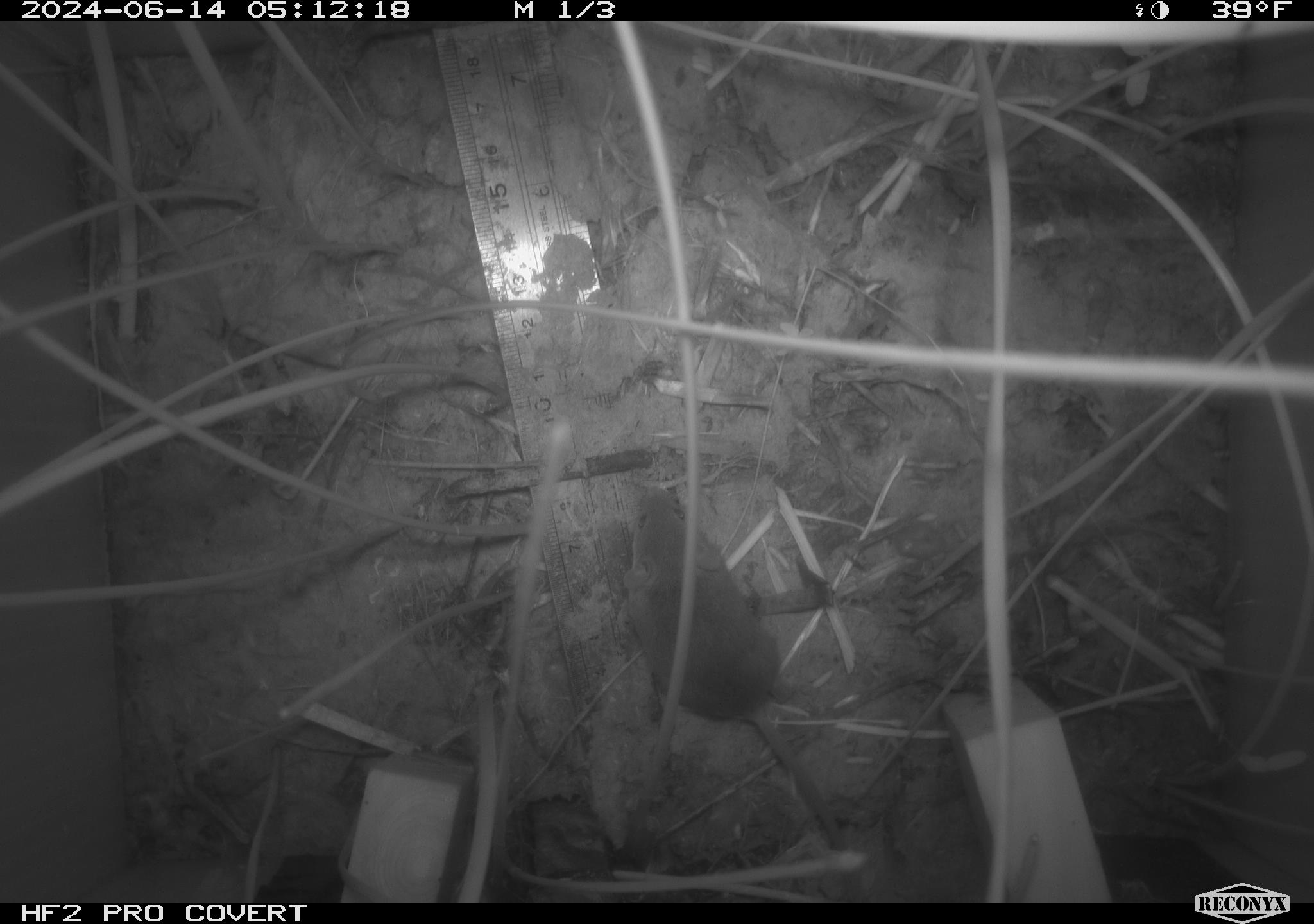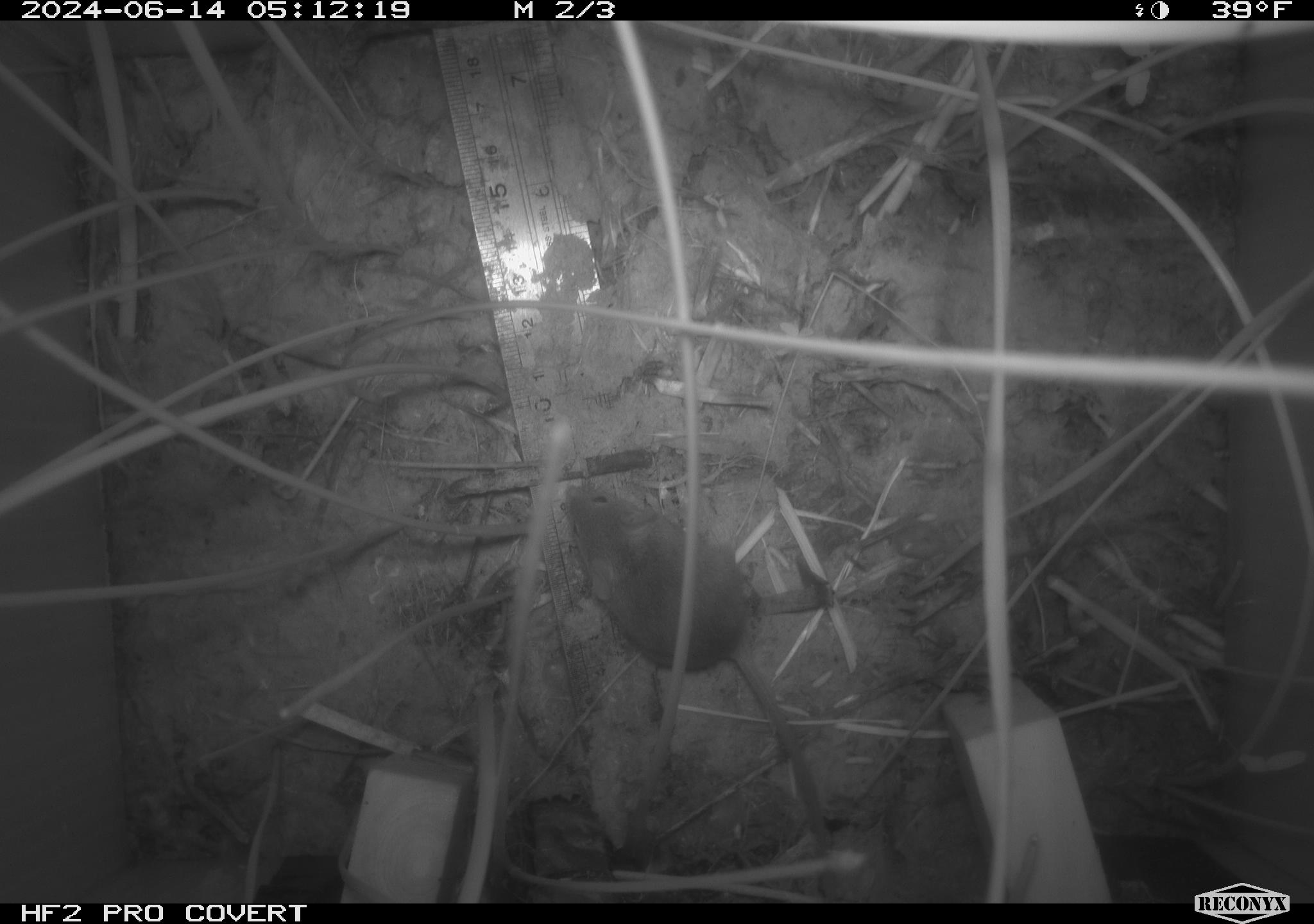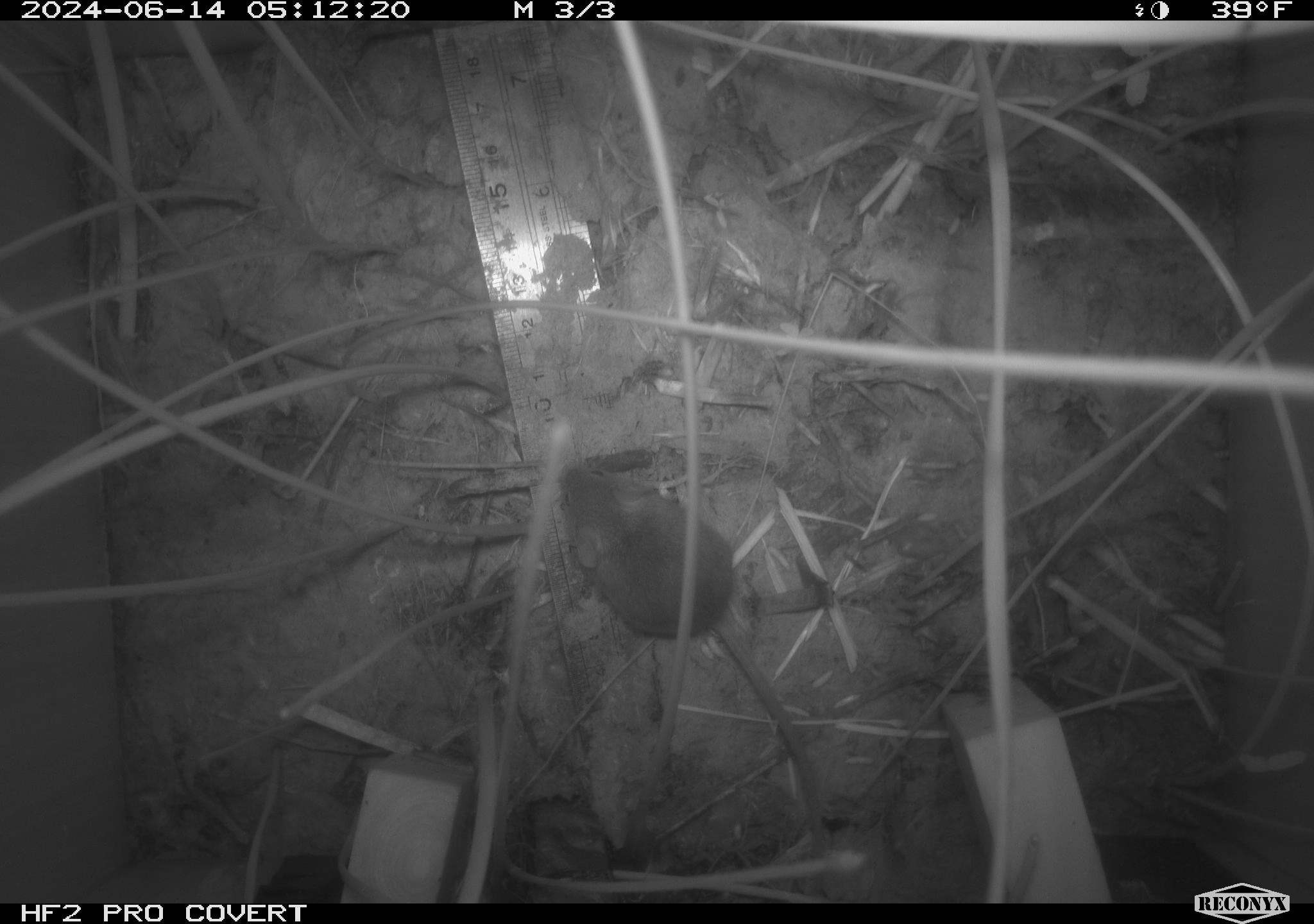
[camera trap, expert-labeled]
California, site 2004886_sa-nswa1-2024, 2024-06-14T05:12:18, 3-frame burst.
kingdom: Animalia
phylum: Chordata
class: Mammalia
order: Rodentia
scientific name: Rodentia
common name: rodent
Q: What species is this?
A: Rodent (Rodentia).